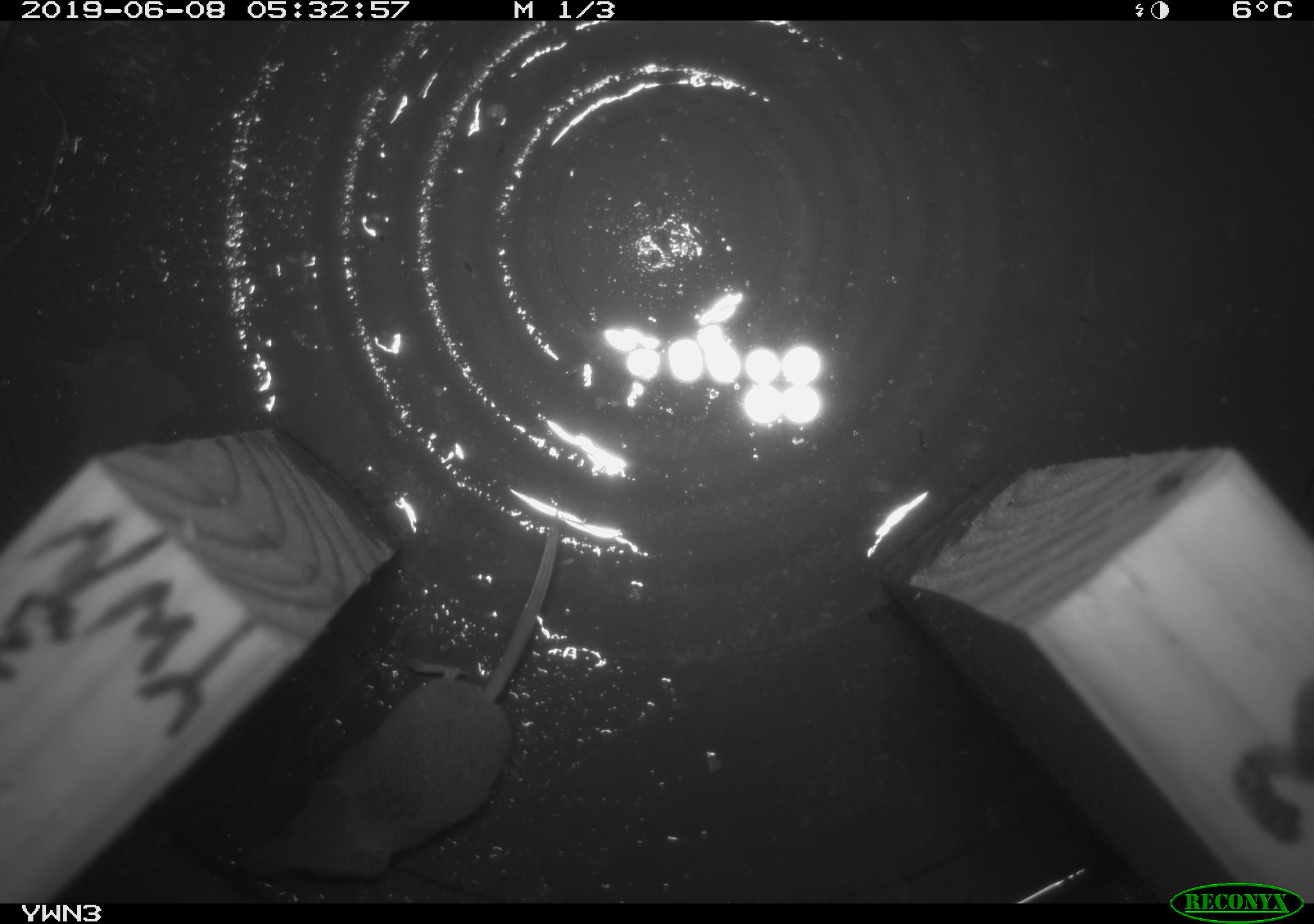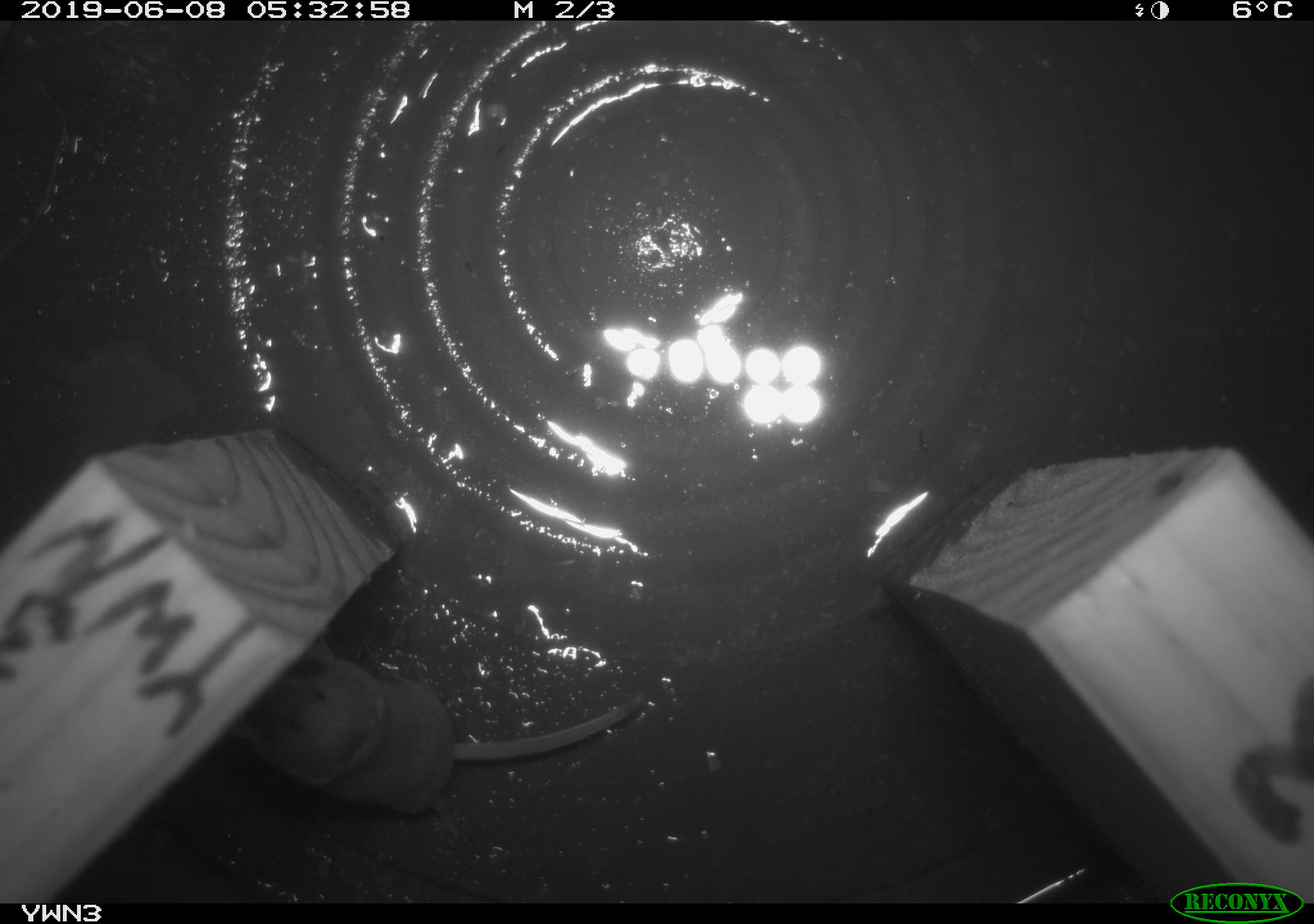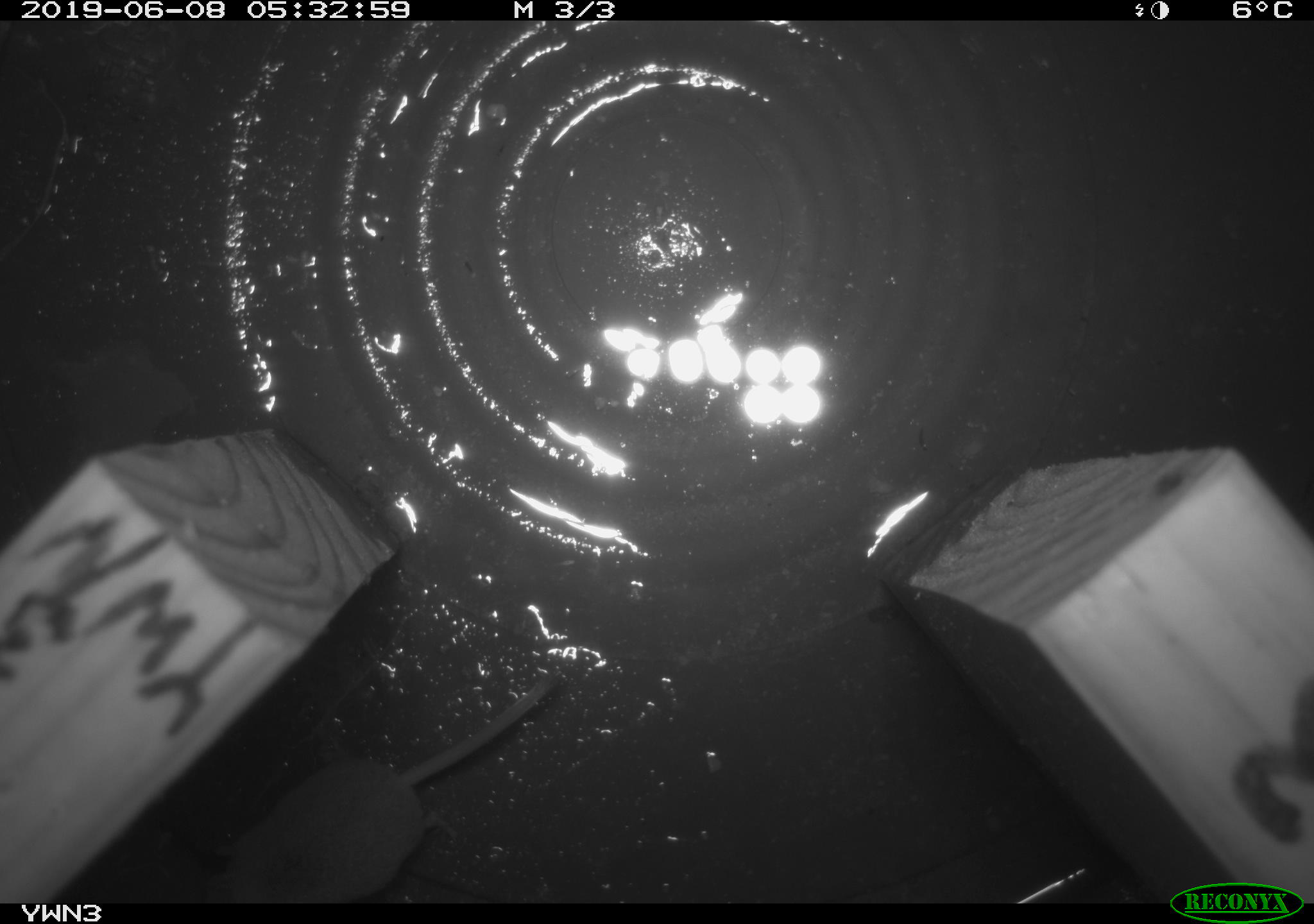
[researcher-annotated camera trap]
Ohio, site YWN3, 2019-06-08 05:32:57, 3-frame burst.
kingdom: Animalia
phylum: Chordata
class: Mammalia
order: Eulipotyphla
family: Soricidae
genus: Sorex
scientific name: Sorex cinereus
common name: masked shrew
Masked shrew (Sorex cinereus).